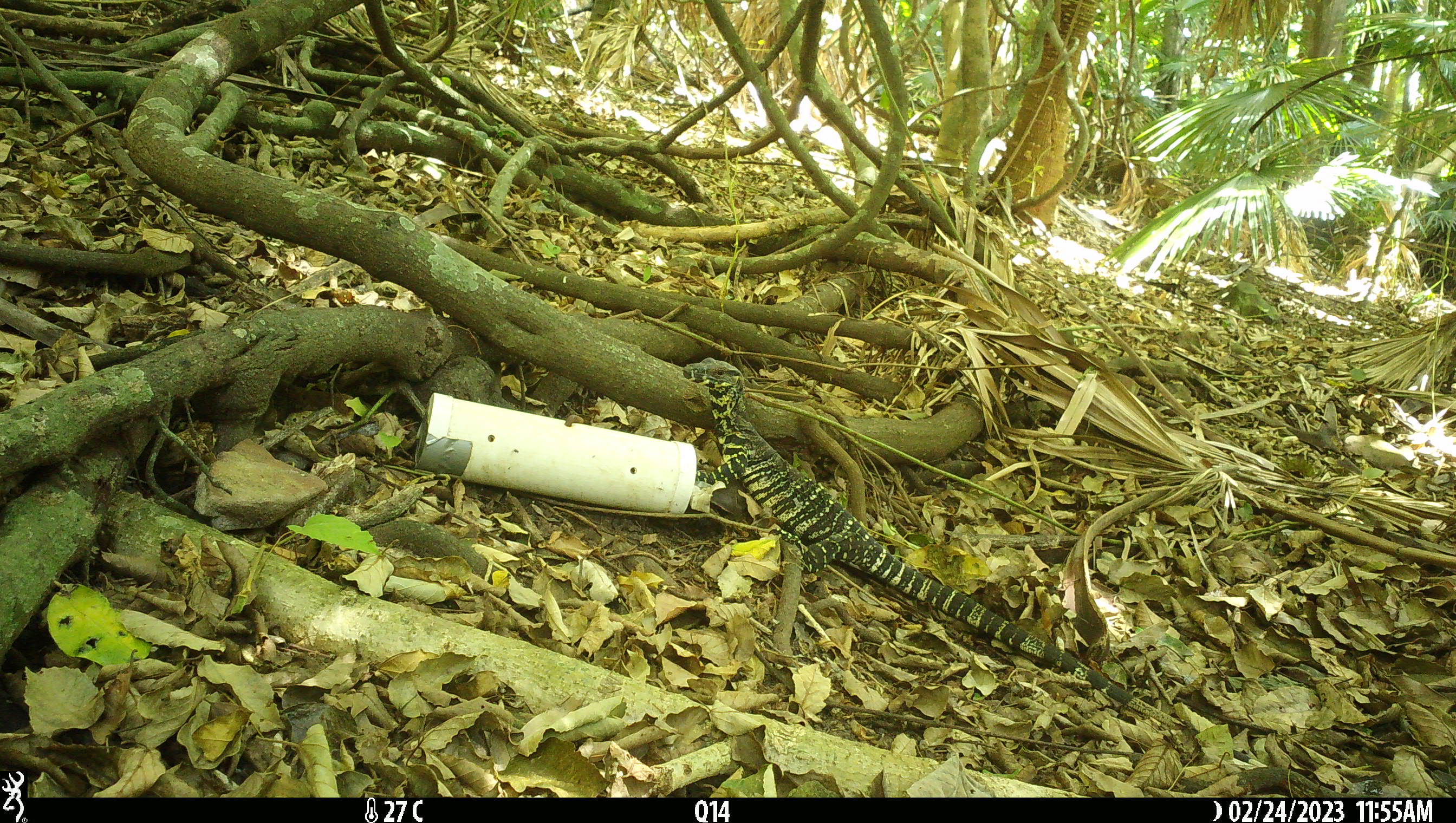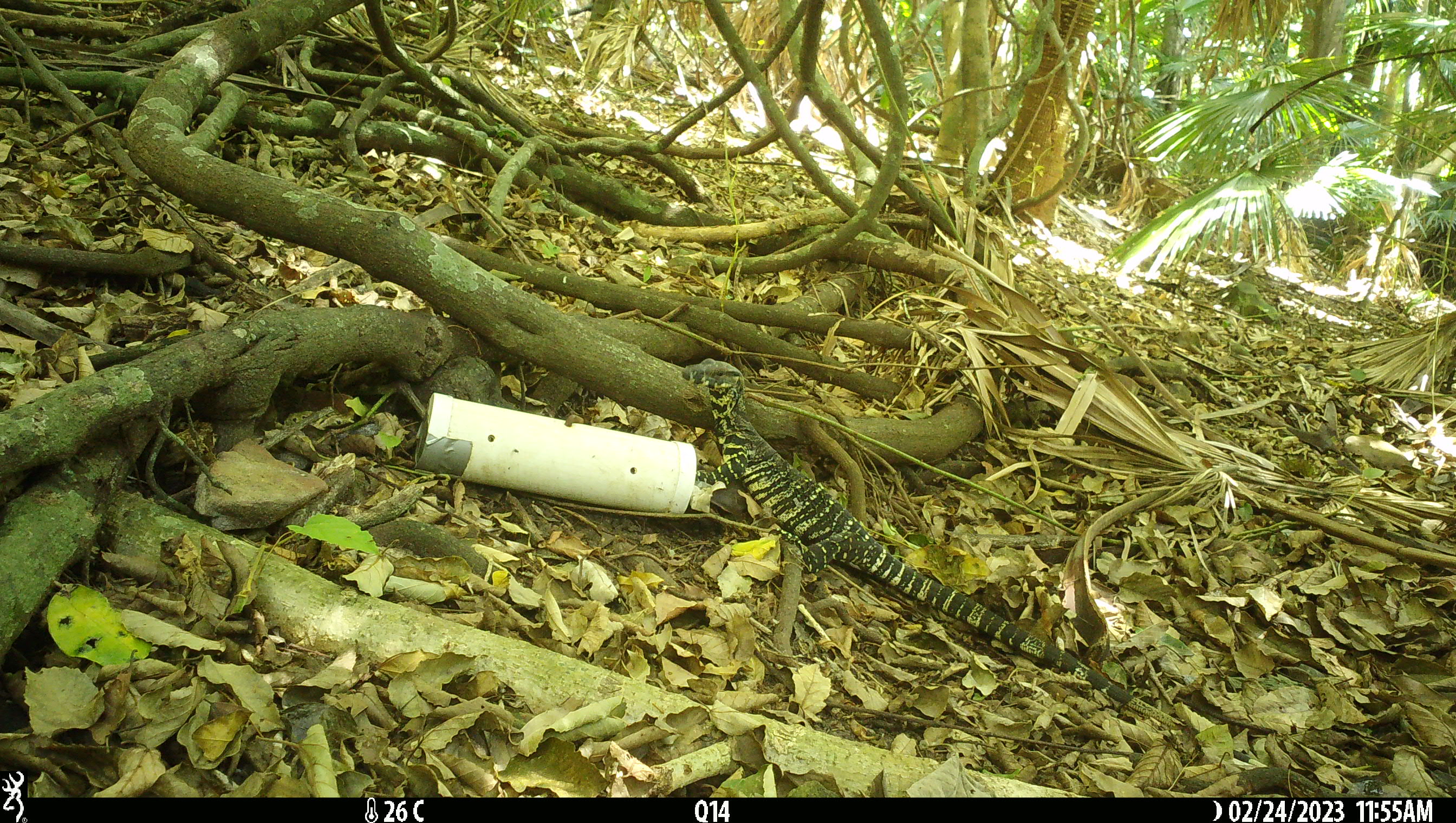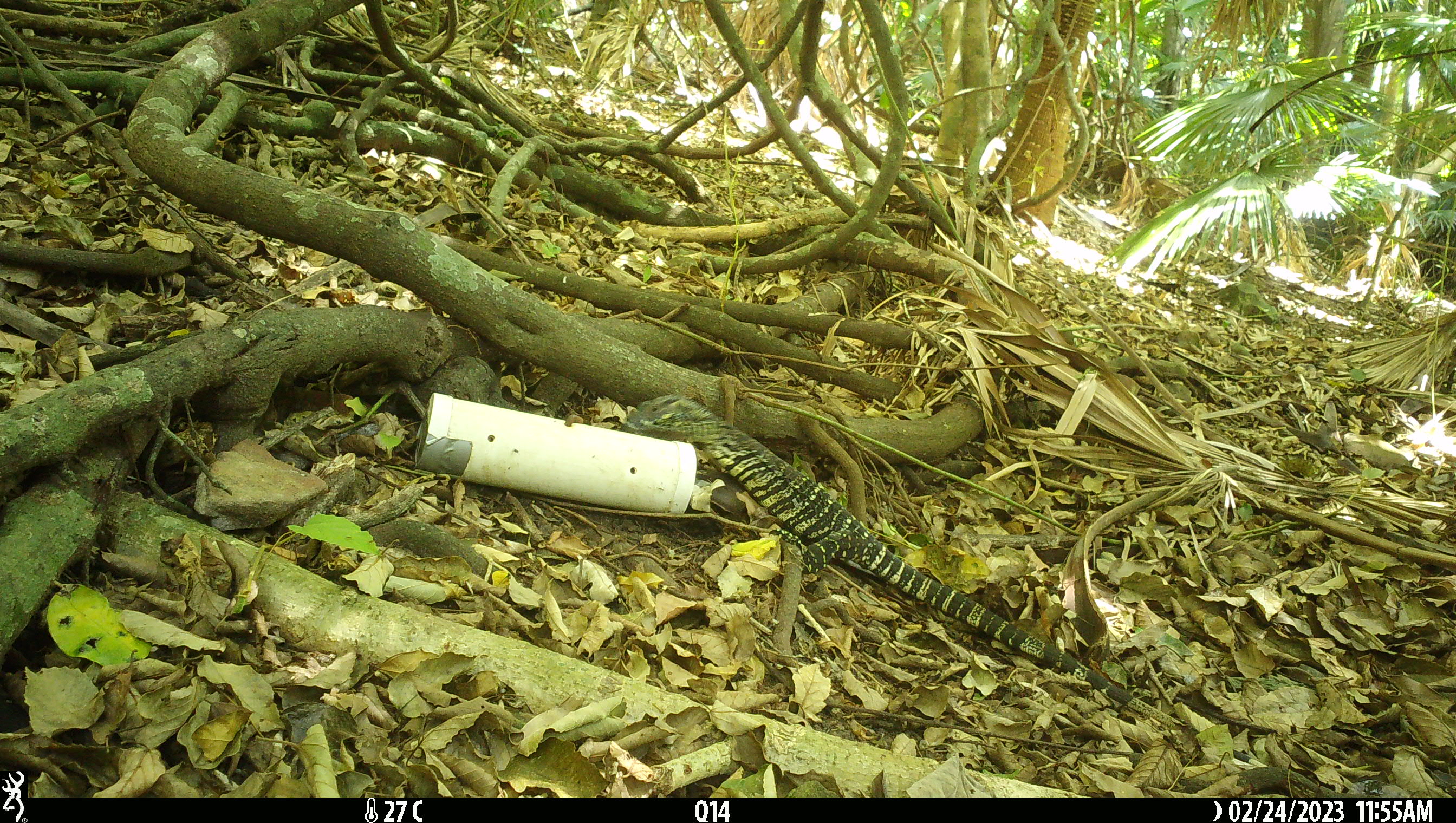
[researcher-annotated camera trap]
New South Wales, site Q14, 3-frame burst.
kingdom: Animalia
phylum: Chordata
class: Reptilia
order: Squamata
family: Varanidae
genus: Varanus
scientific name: Varanus varius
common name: lace monitor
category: goanna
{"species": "goanna (lace monitor) (Varanus varius)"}